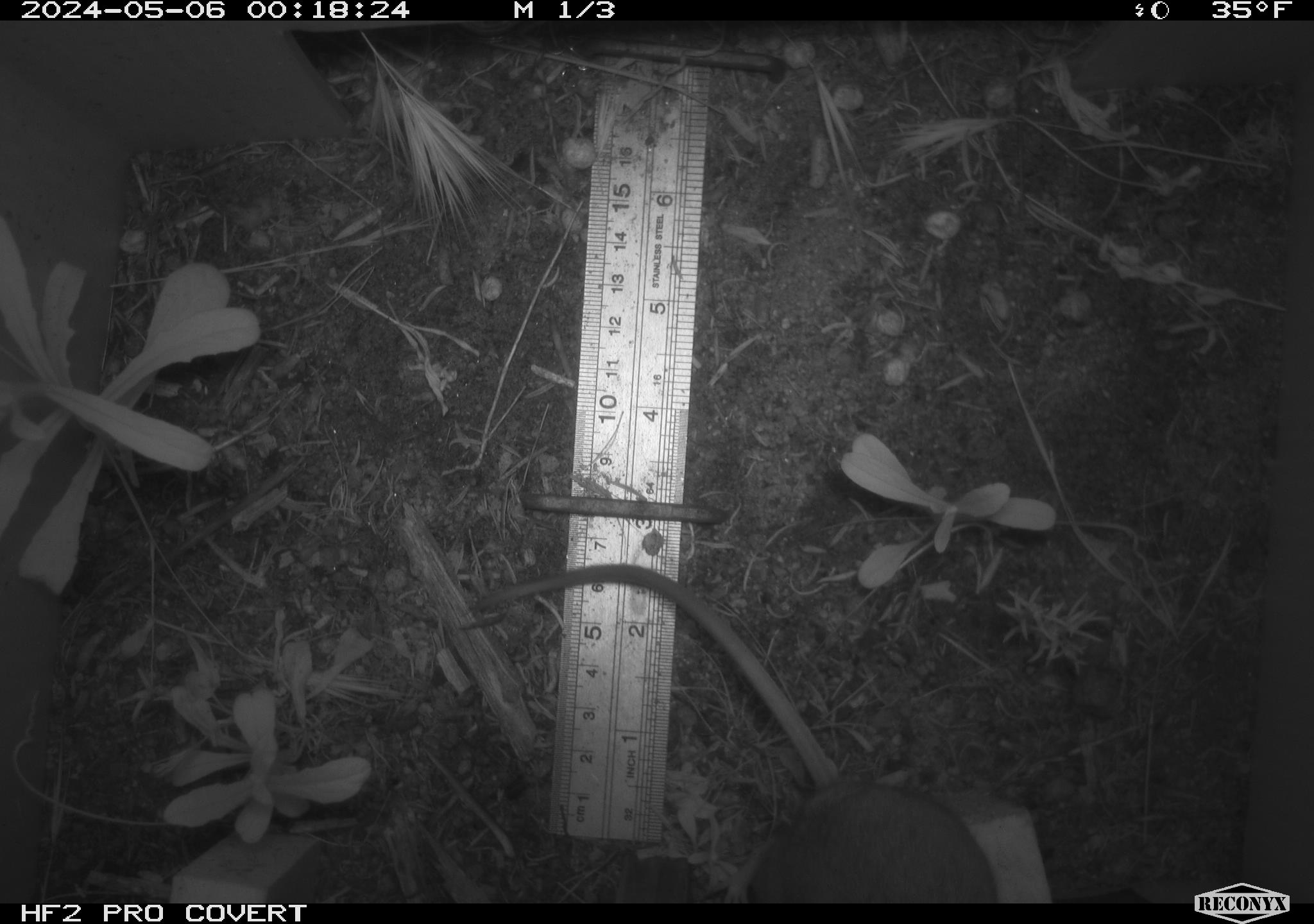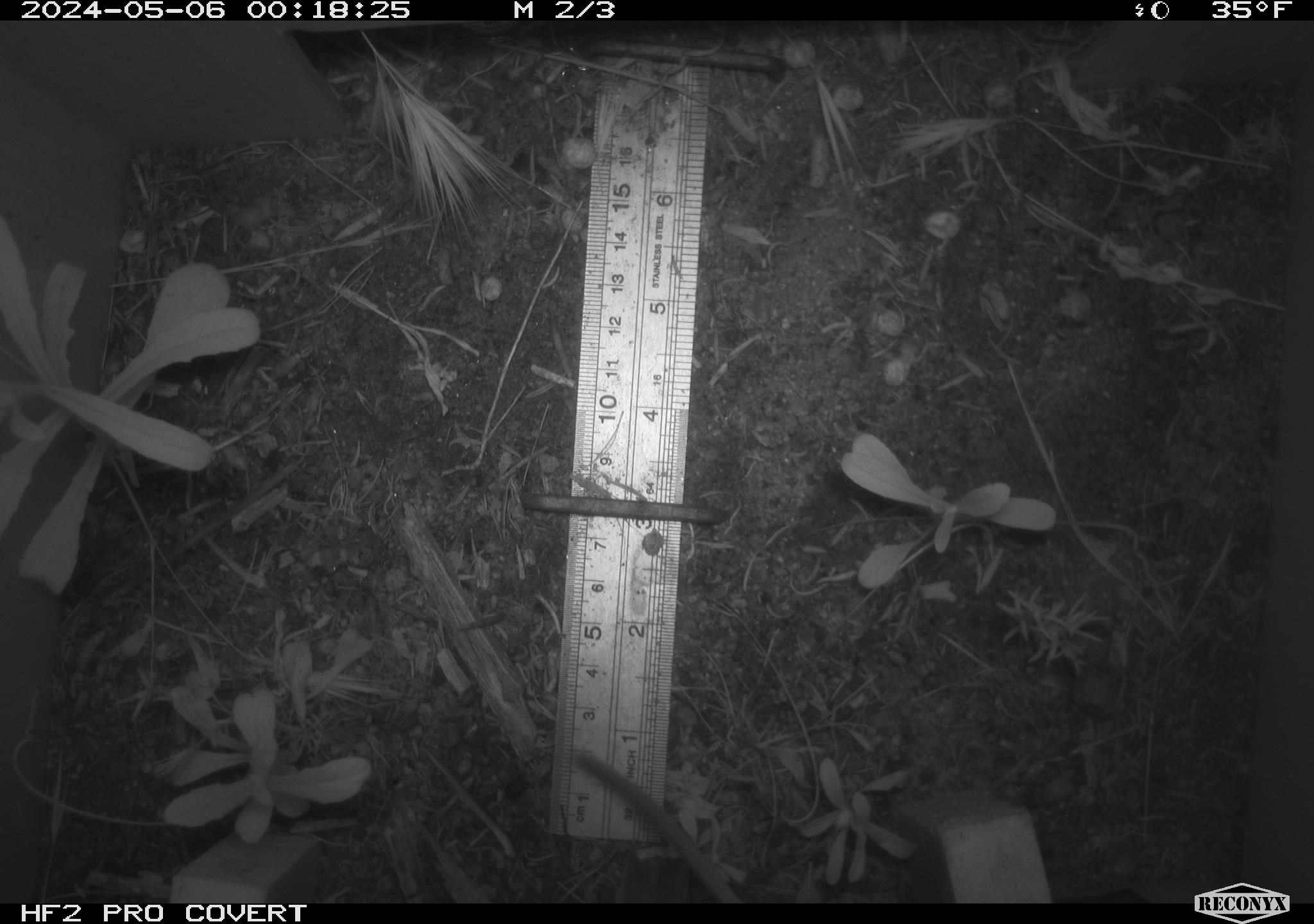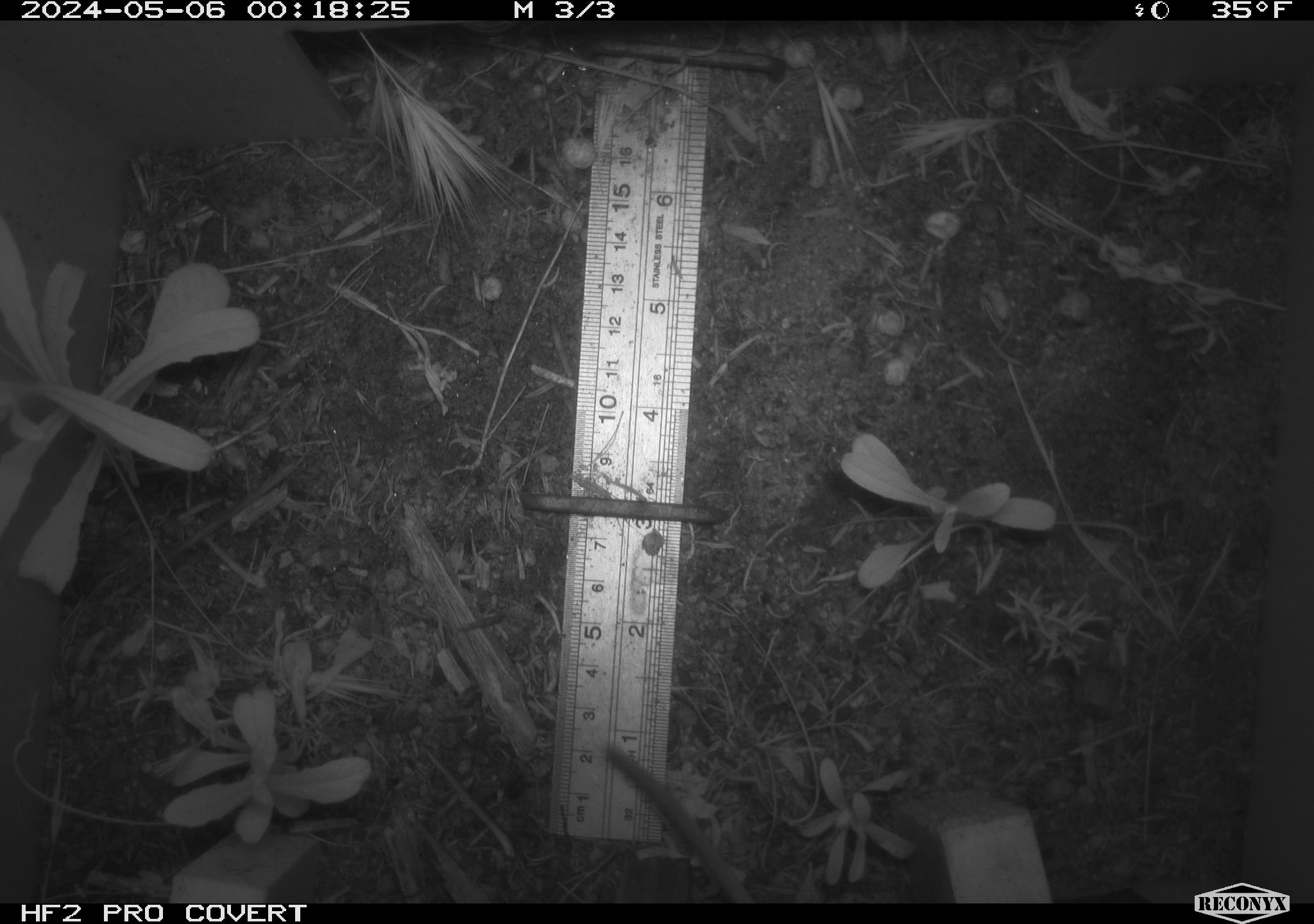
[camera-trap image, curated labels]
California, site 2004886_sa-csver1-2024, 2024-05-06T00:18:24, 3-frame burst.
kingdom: Animalia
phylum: Chordata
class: Mammalia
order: Rodentia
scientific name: Rodentia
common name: rodent